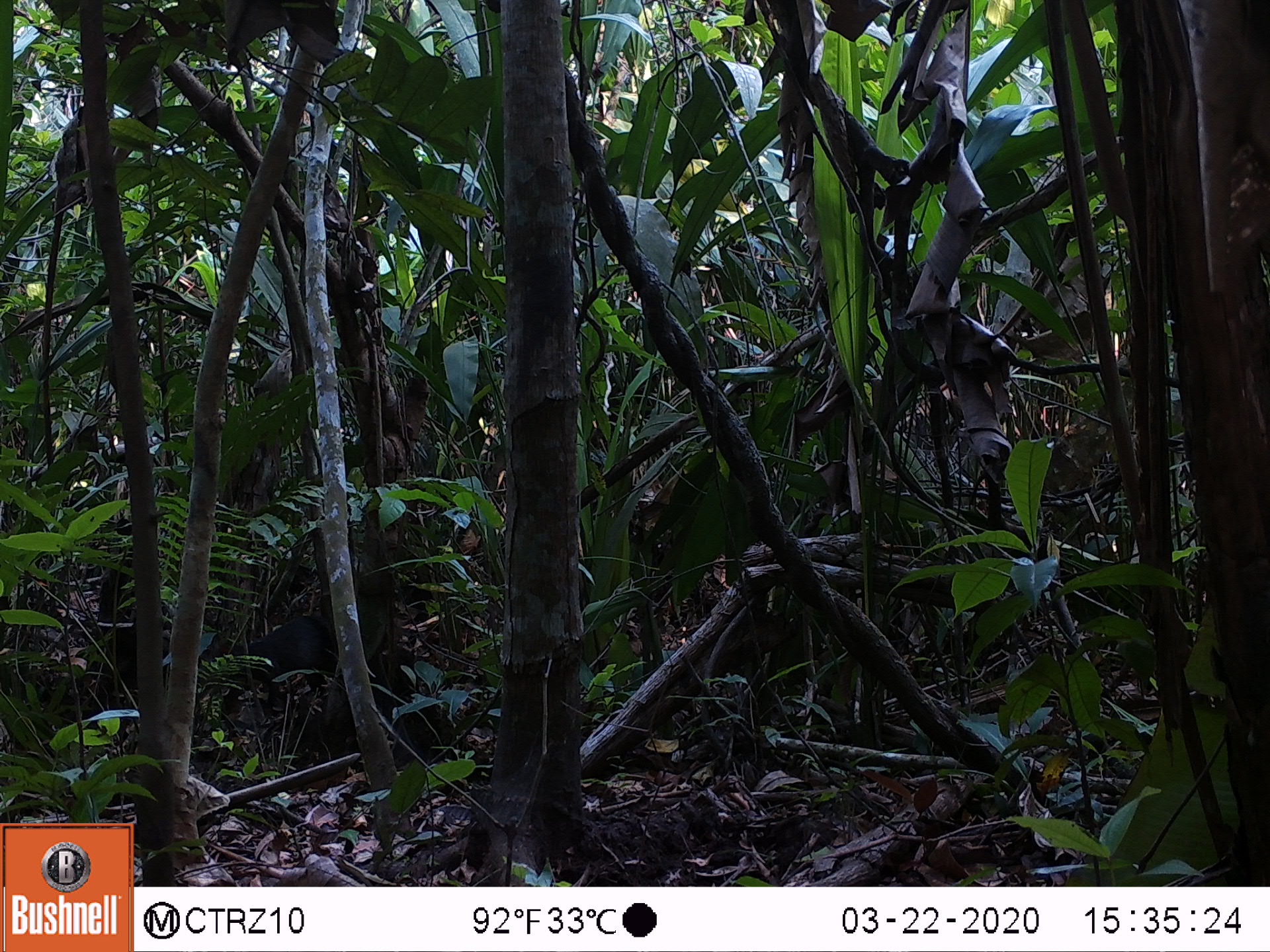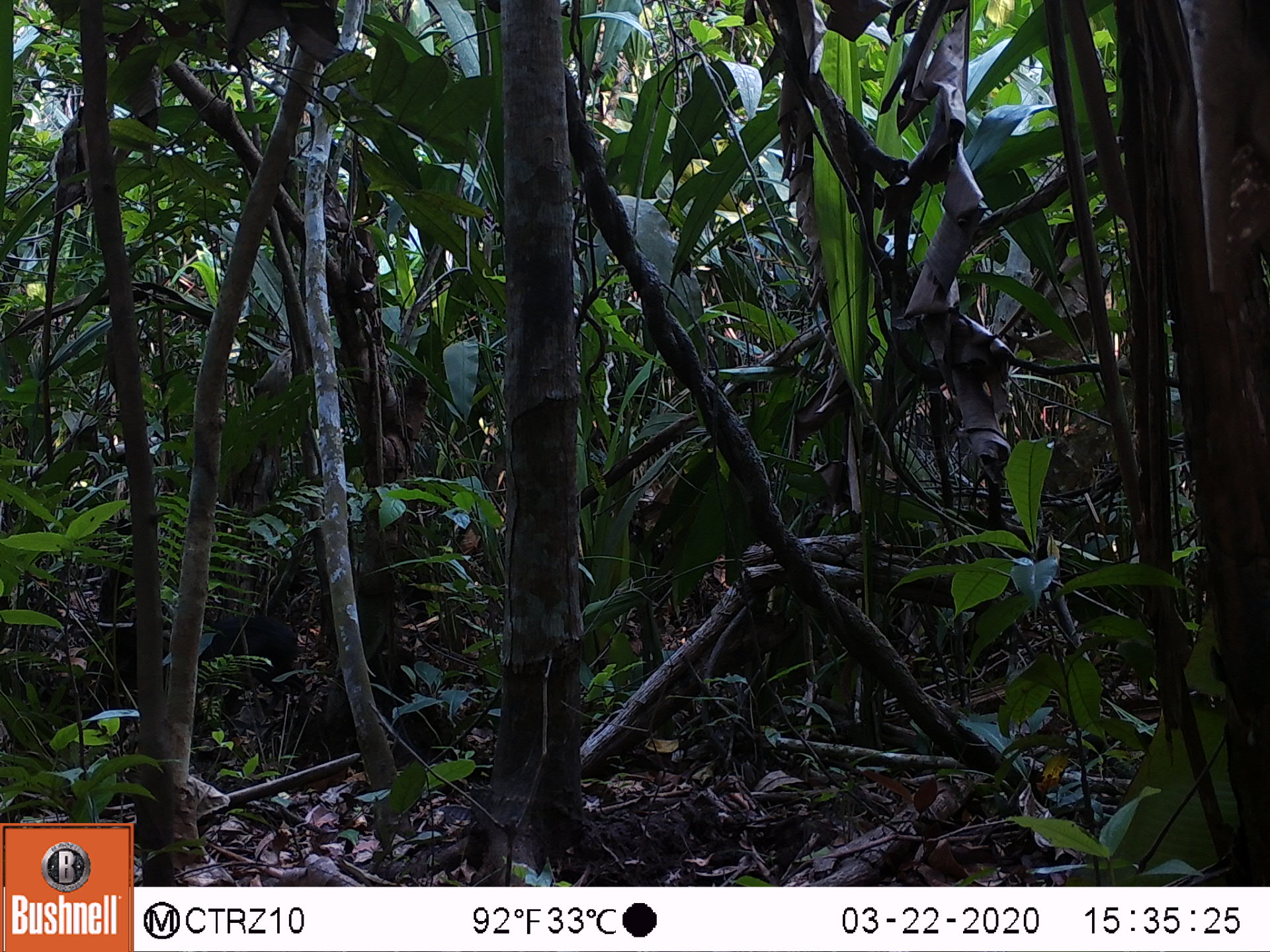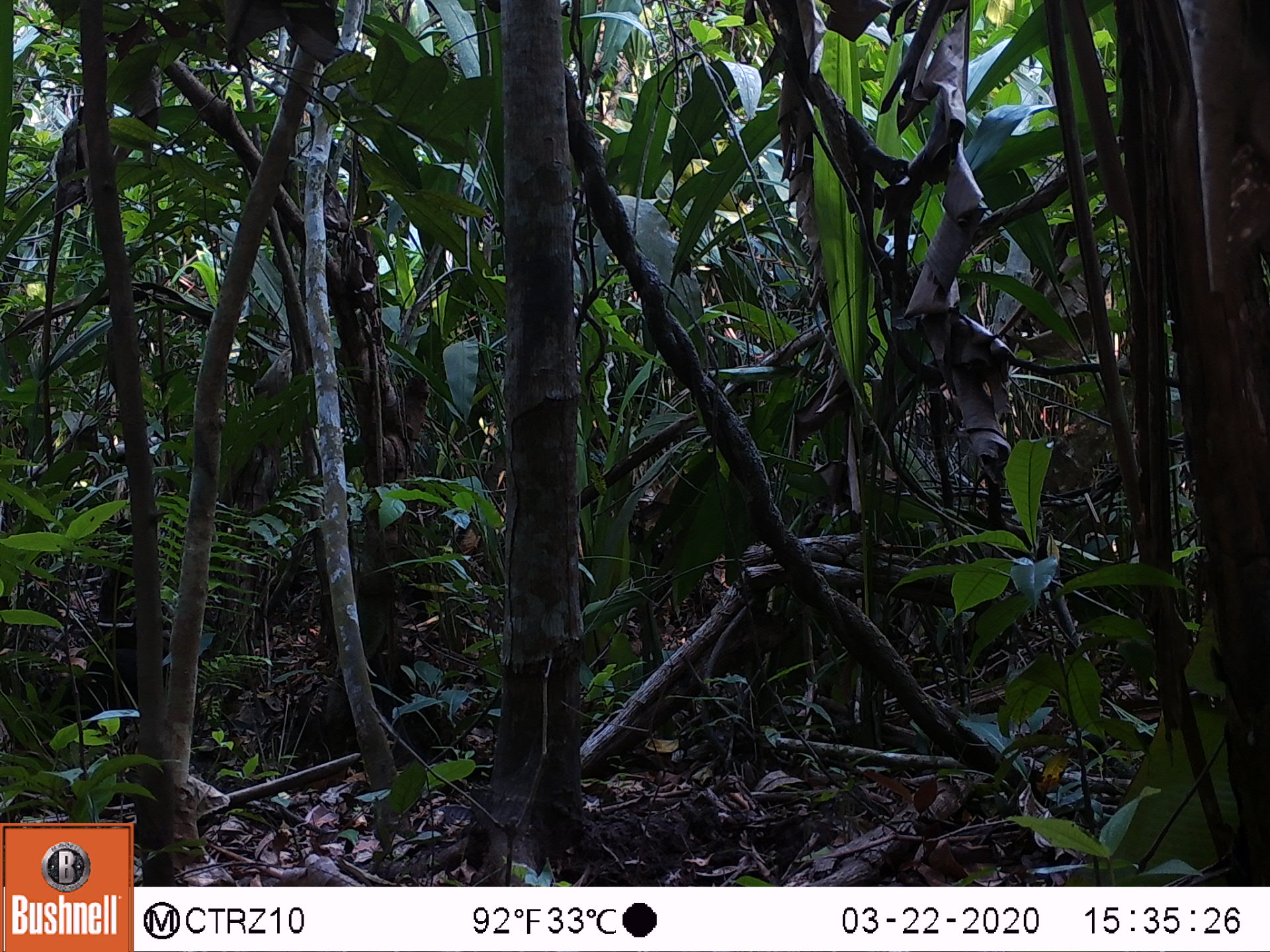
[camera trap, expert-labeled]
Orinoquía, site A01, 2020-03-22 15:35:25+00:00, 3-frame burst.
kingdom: Animalia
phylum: Chordata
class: Mammalia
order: Rodentia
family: Dasyproctidae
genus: Dasyprocta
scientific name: Dasyprocta fuliginosa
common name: black agouti